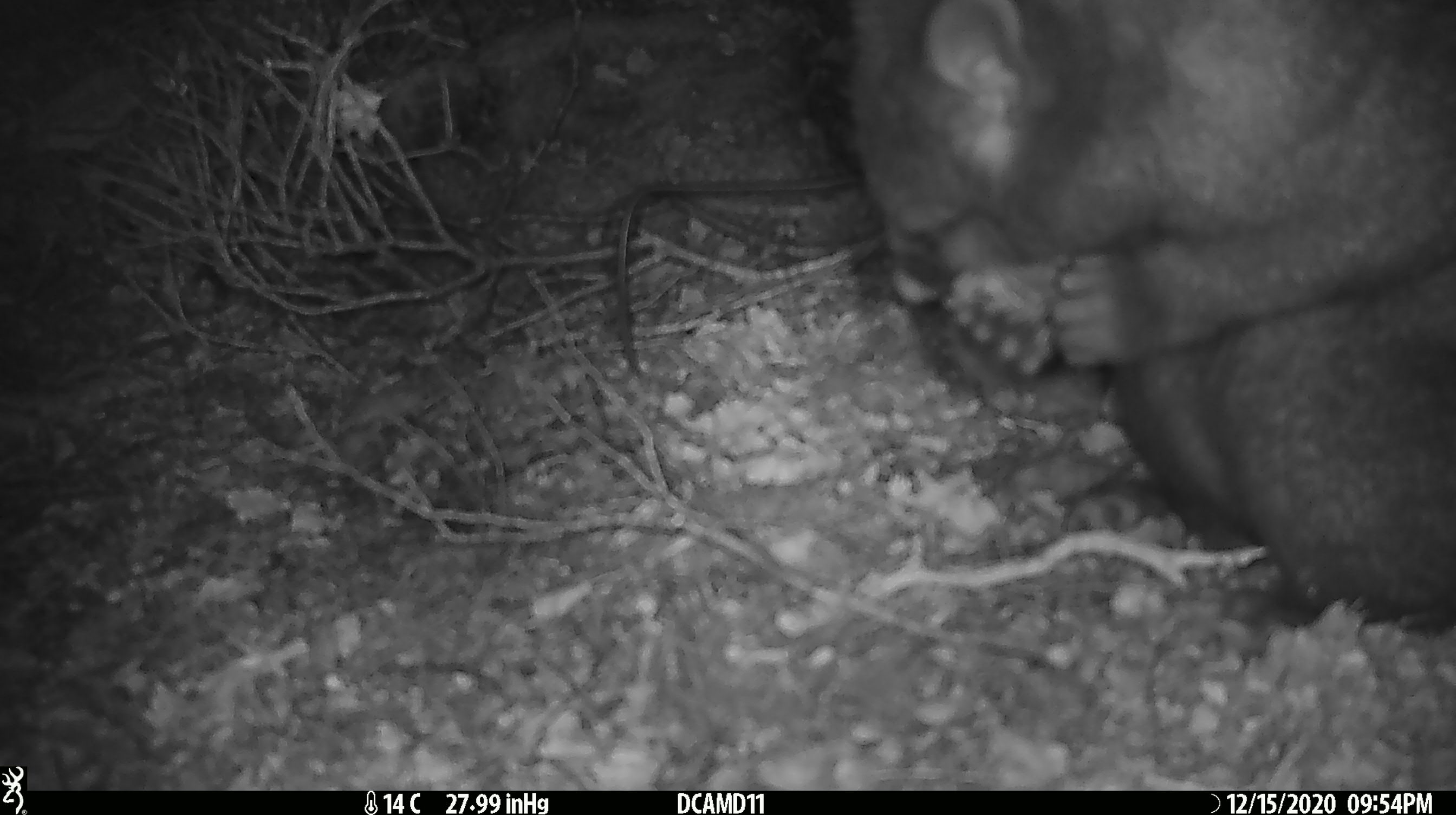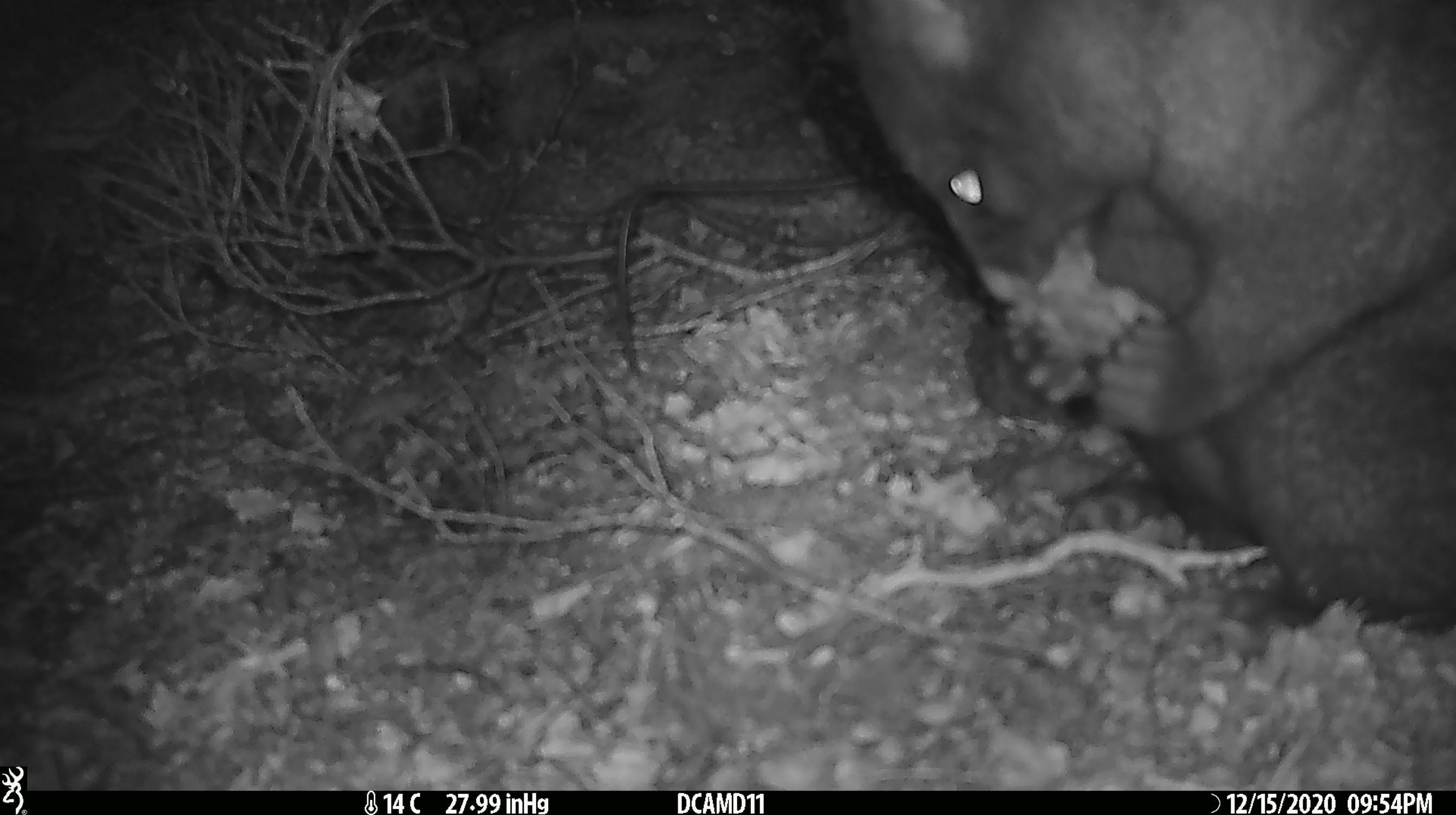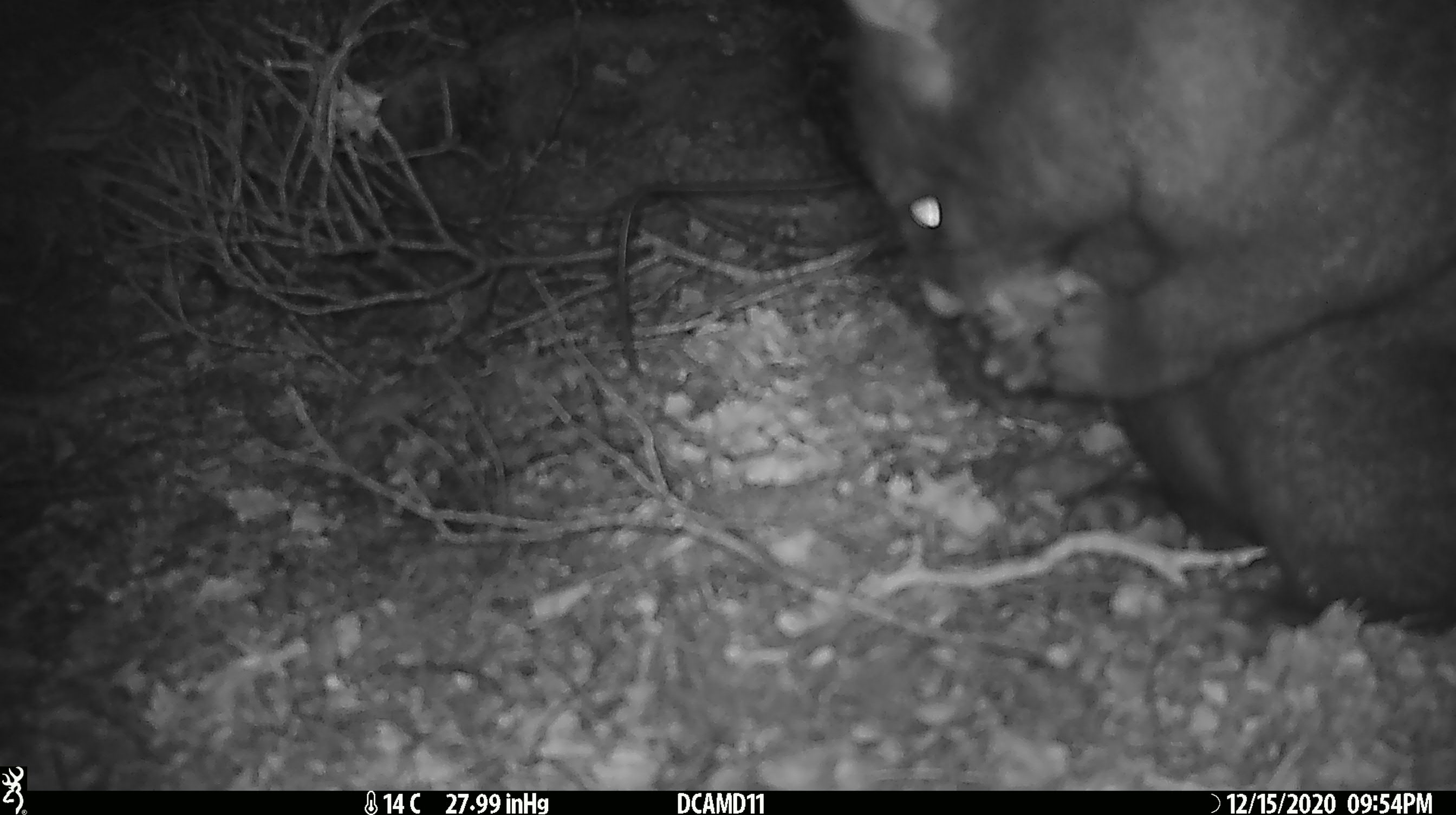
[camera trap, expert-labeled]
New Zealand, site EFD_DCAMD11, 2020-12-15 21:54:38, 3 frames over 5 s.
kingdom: Animalia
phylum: Chordata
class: Mammalia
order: Diprotodontia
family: Phalangeridae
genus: Trichosurus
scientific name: Trichosurus vulpecula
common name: common brushtail possum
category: possum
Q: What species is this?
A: Possum (common brushtail possum) (Trichosurus vulpecula).